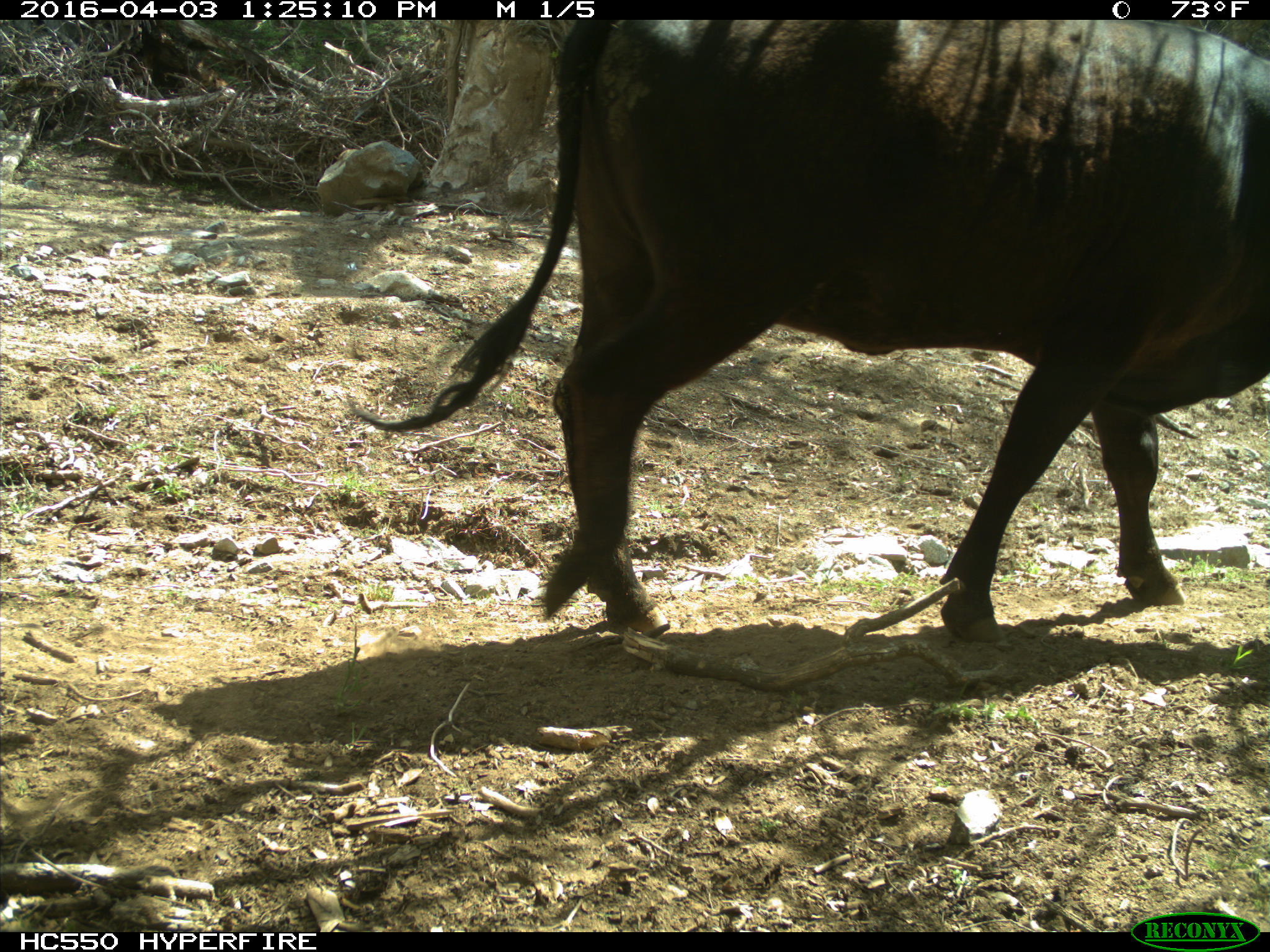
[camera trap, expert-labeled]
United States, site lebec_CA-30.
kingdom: Animalia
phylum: Chordata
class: Mammalia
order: Artiodactyla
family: Bovidae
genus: Bos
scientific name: Bos taurus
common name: domestic cow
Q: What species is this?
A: Bos taurus (domestic cow).